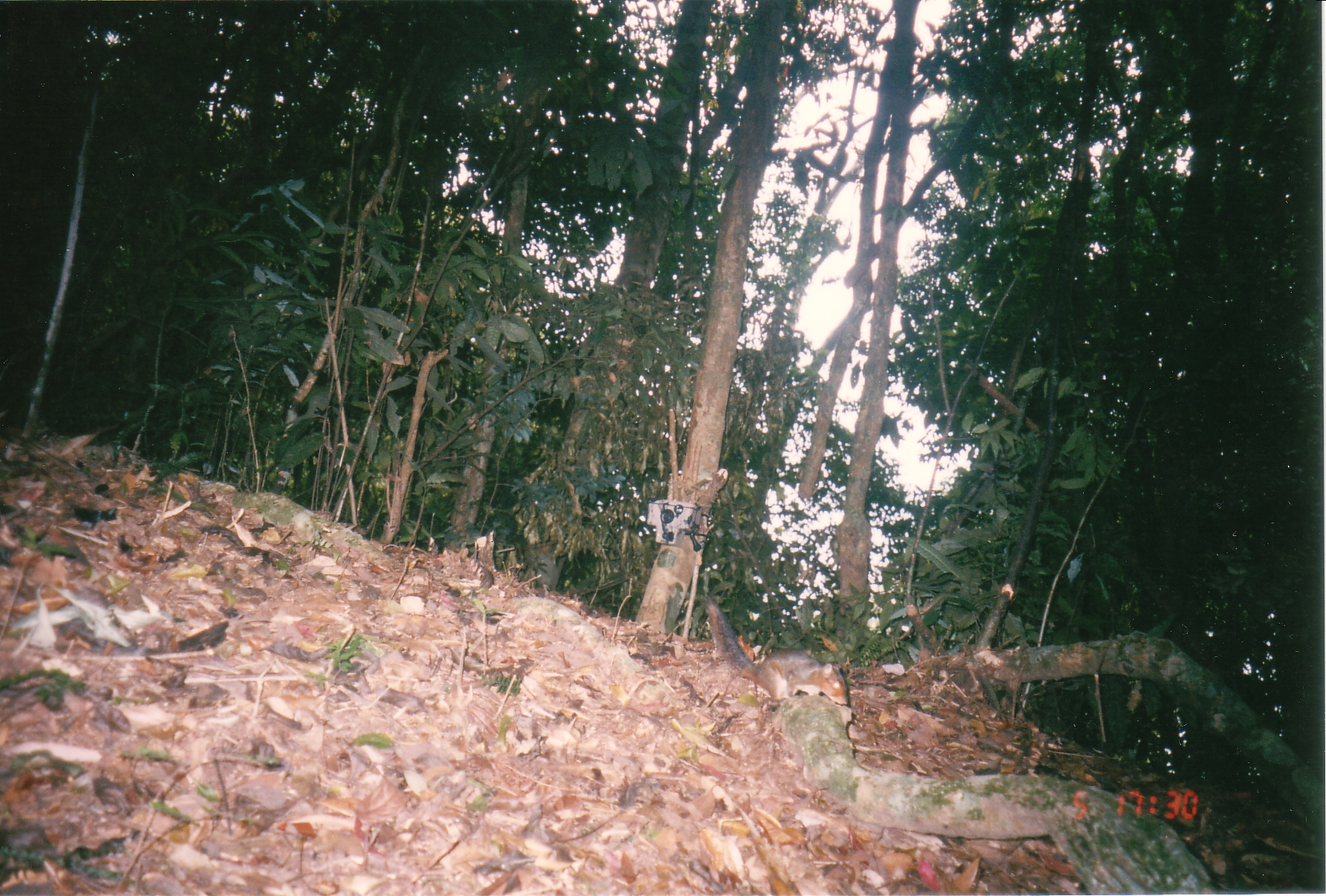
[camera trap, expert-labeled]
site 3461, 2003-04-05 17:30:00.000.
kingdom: Animalia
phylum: Chordata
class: Mammalia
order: Rodentia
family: Sciuridae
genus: Dremomys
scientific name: Dremomys rufigenis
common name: asian red-cheeked squirrel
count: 1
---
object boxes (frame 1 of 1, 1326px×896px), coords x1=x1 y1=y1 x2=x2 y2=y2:
dremomys rufigenis: x1=702 y1=594 x2=847 y2=704